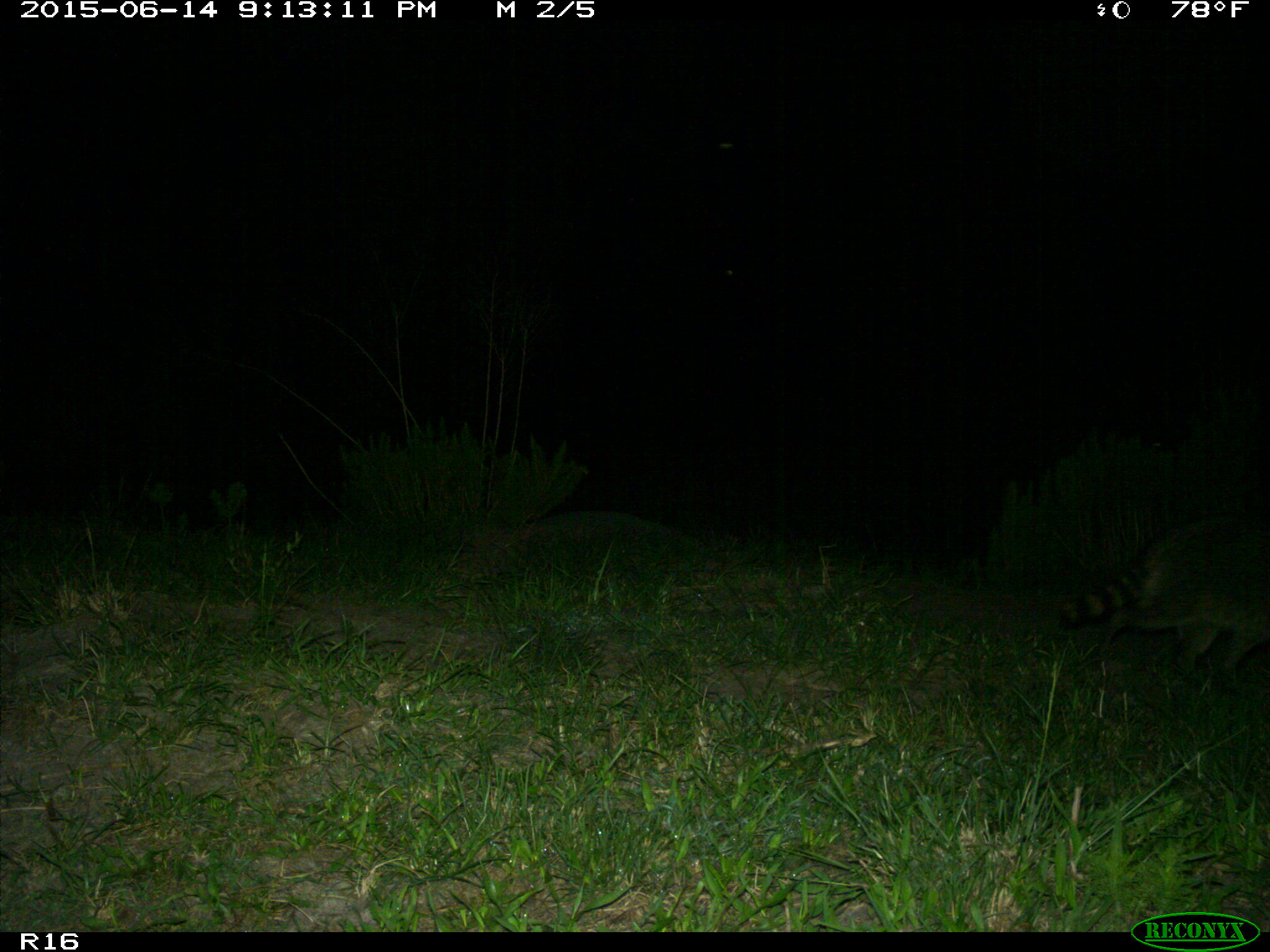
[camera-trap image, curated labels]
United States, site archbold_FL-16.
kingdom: Animalia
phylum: Chordata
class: Mammalia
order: Carnivora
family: Procyonidae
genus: Procyon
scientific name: Procyon lotor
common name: common raccoon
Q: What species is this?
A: Procyon lotor (common raccoon).